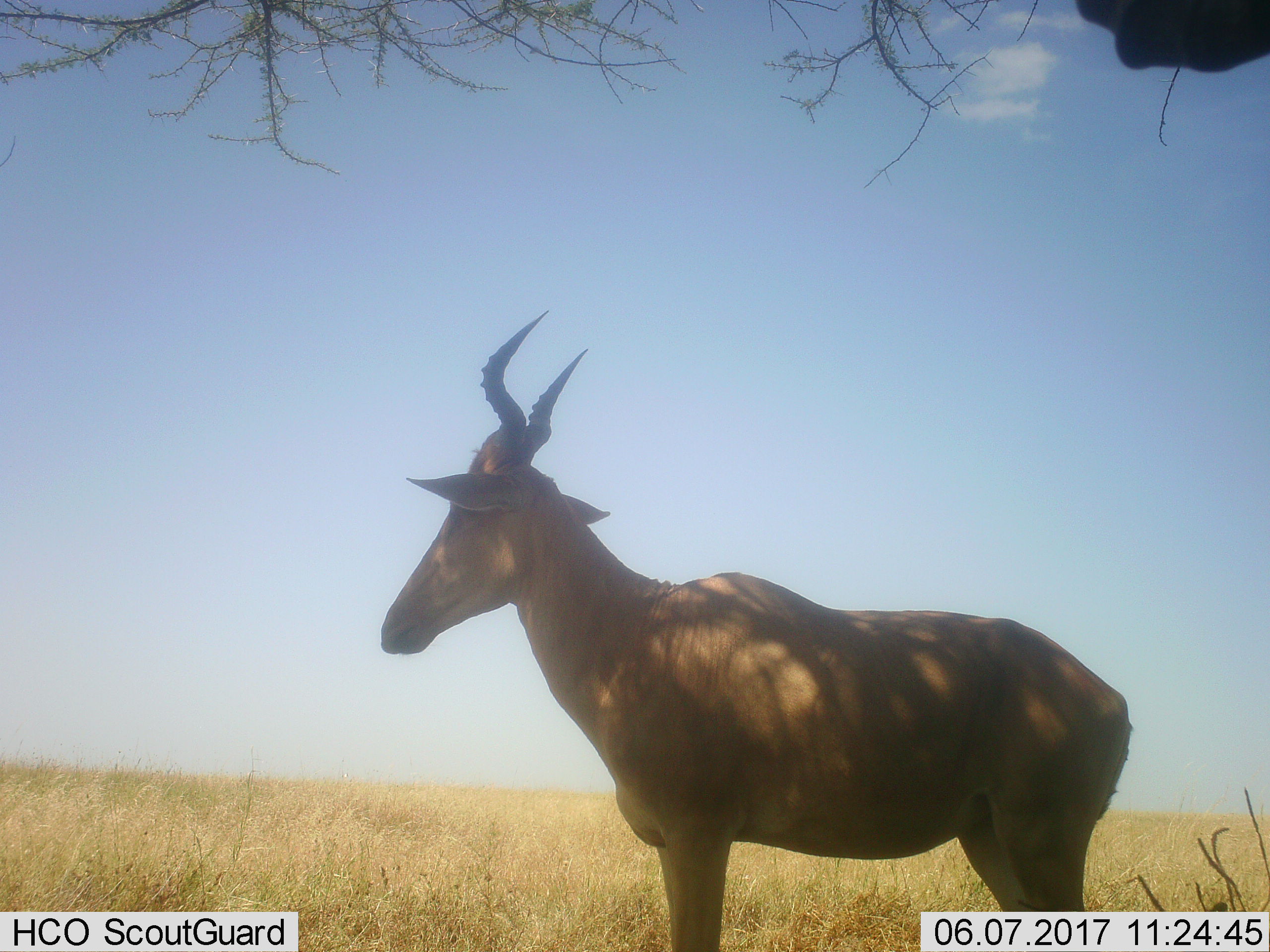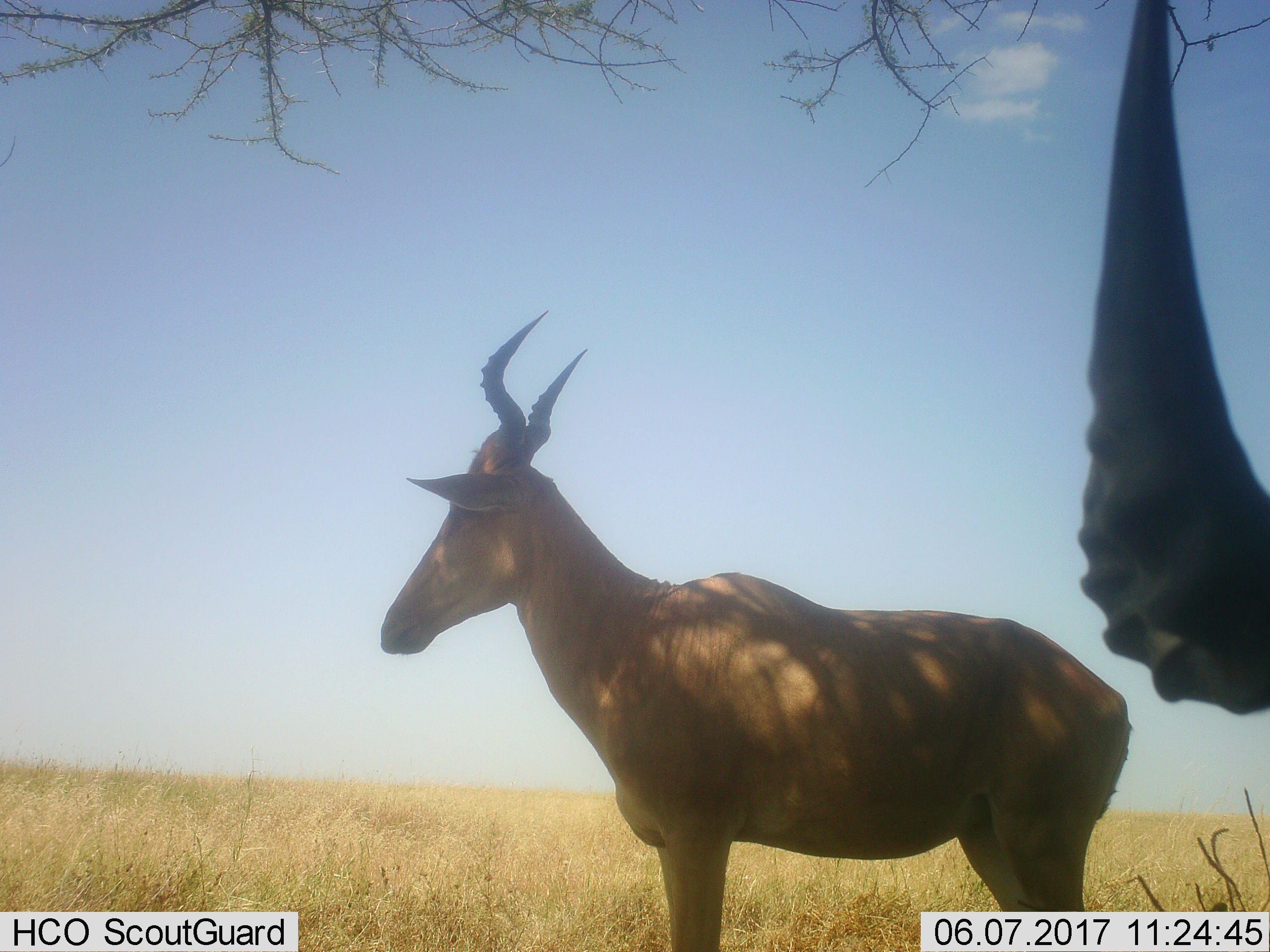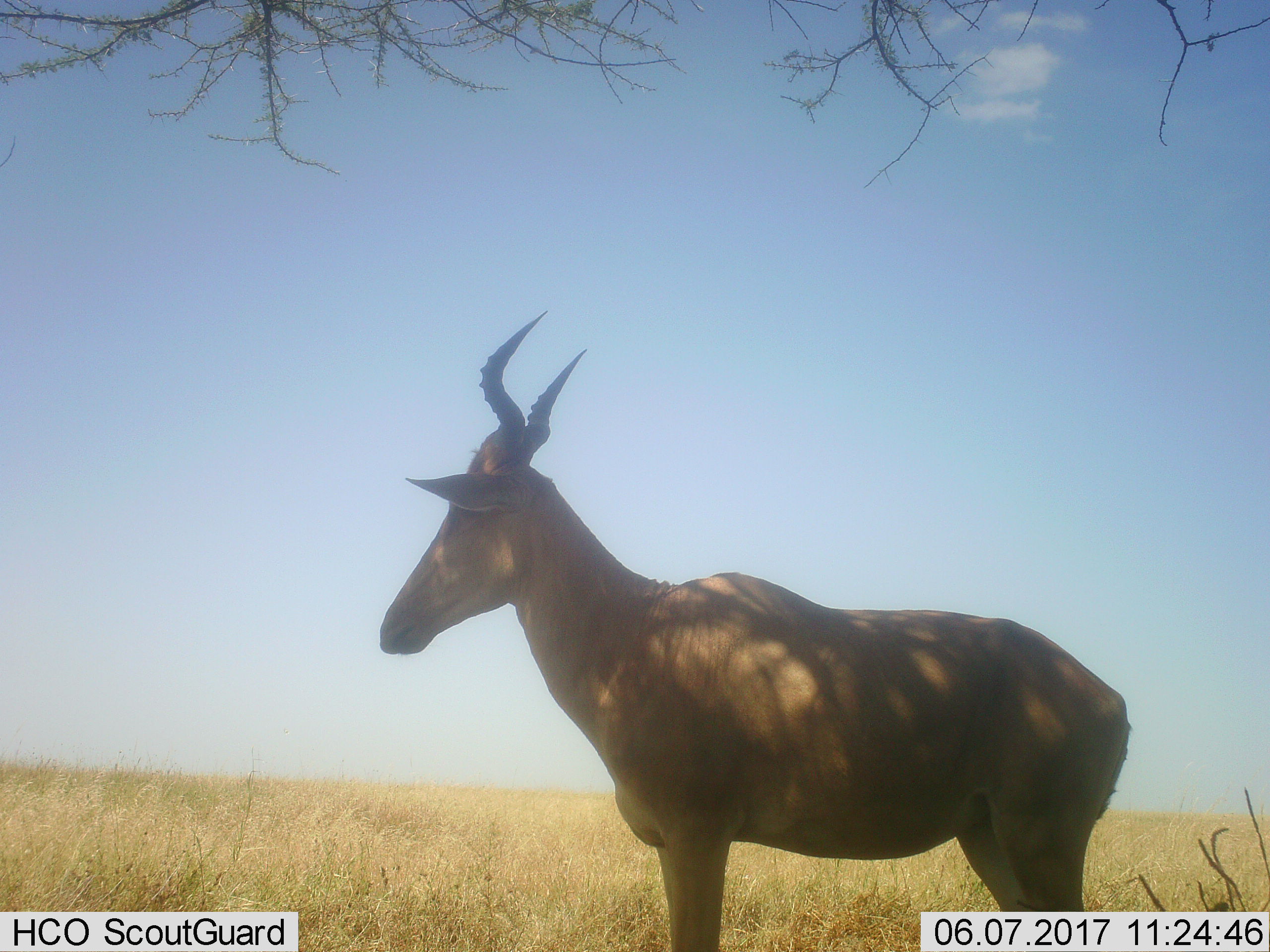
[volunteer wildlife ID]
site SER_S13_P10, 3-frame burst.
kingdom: Animalia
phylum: Chordata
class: Mammalia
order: Artiodactyla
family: Bovidae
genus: Alcelaphus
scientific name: Alcelaphus buselaphus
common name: hartebeest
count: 1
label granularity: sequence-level